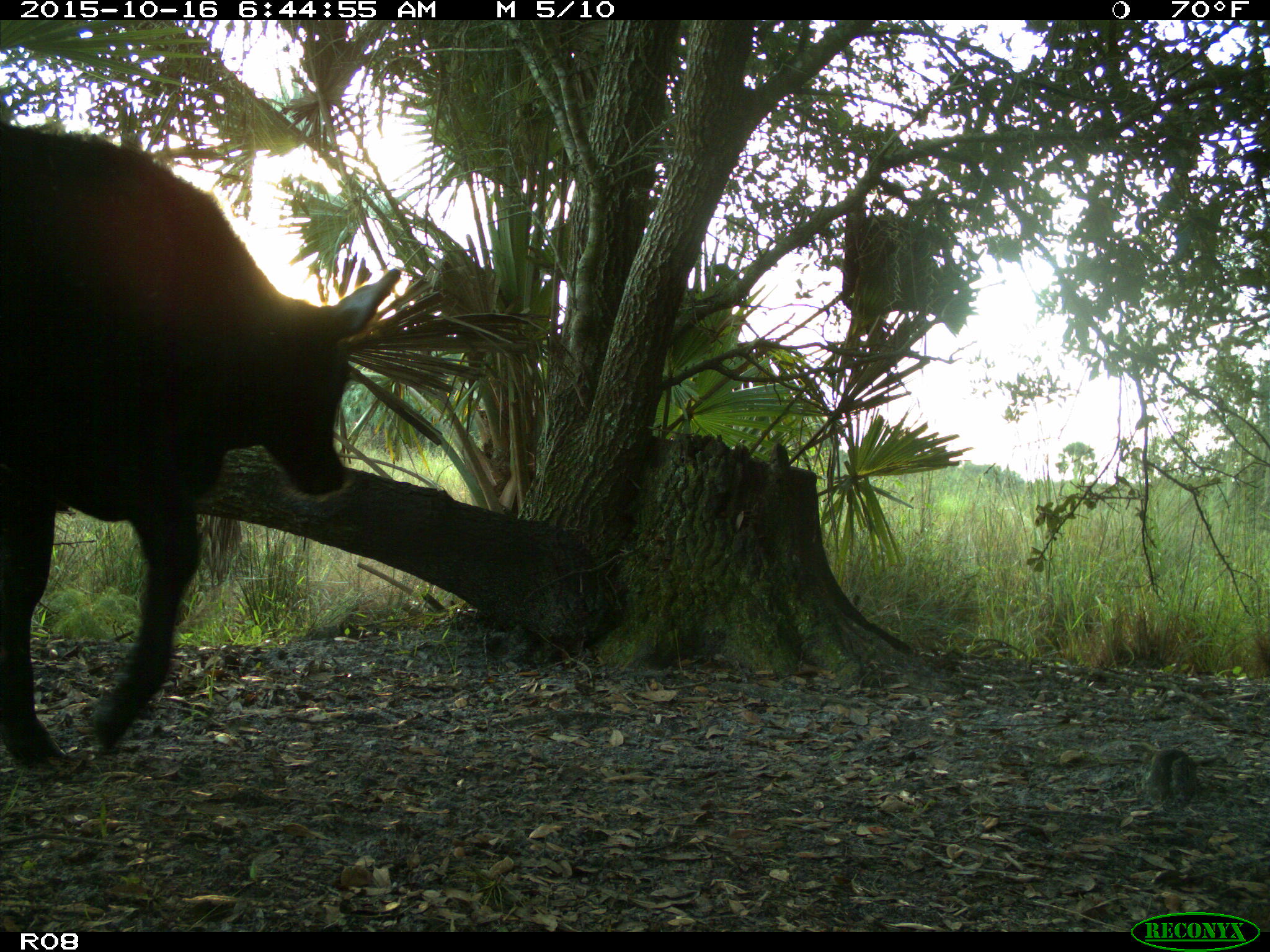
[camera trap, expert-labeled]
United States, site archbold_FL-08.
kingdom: Animalia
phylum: Chordata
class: Mammalia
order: Artiodactyla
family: Bovidae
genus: Bos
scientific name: Bos taurus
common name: domestic cow